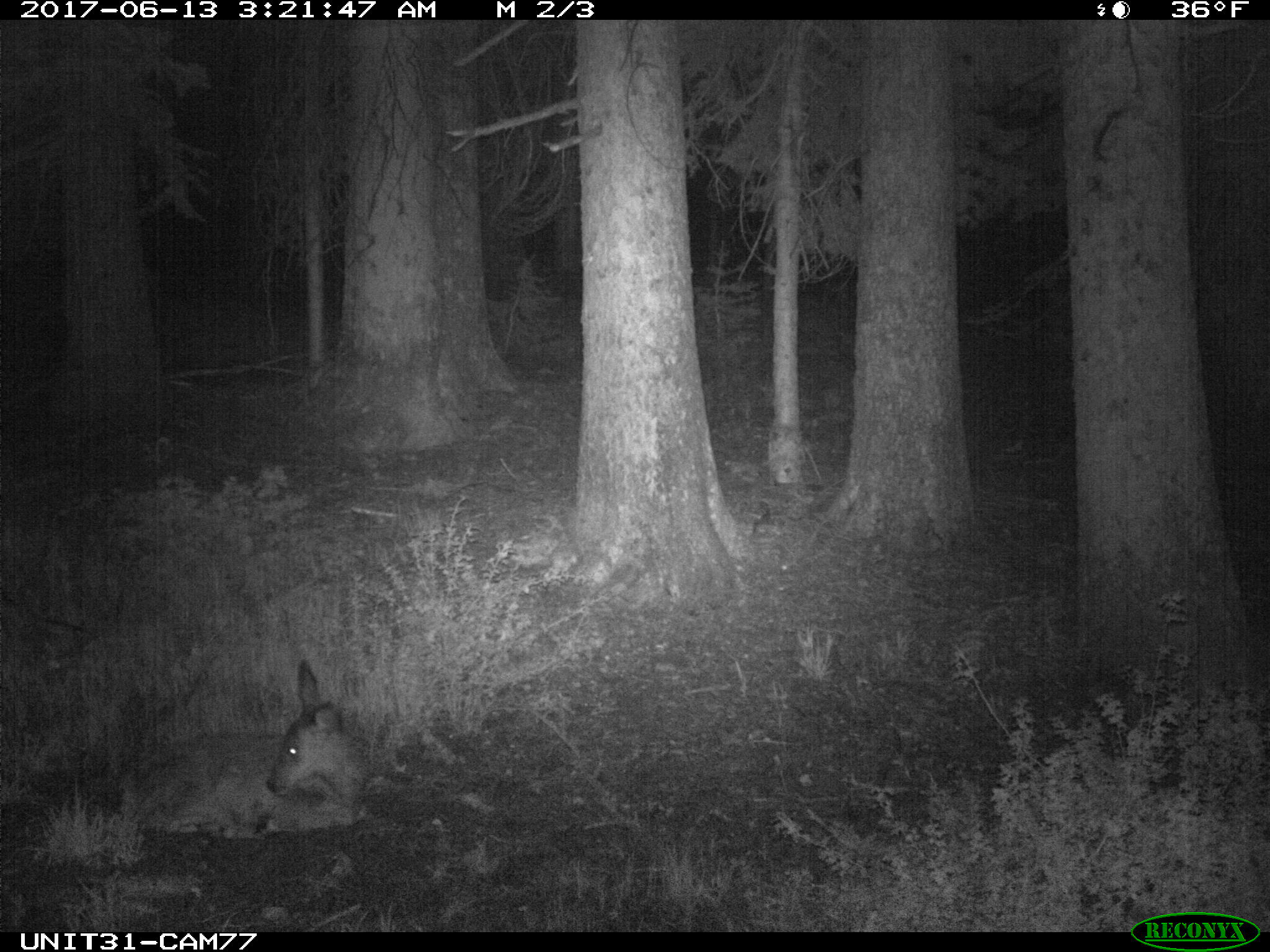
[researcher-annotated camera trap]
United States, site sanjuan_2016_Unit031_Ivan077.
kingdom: Animalia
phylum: Chordata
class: Mammalia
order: Artiodactyla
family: Cervidae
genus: Odocoileus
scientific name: Odocoileus hemionus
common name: mule deer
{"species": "Odocoileus hemionus (mule deer)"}